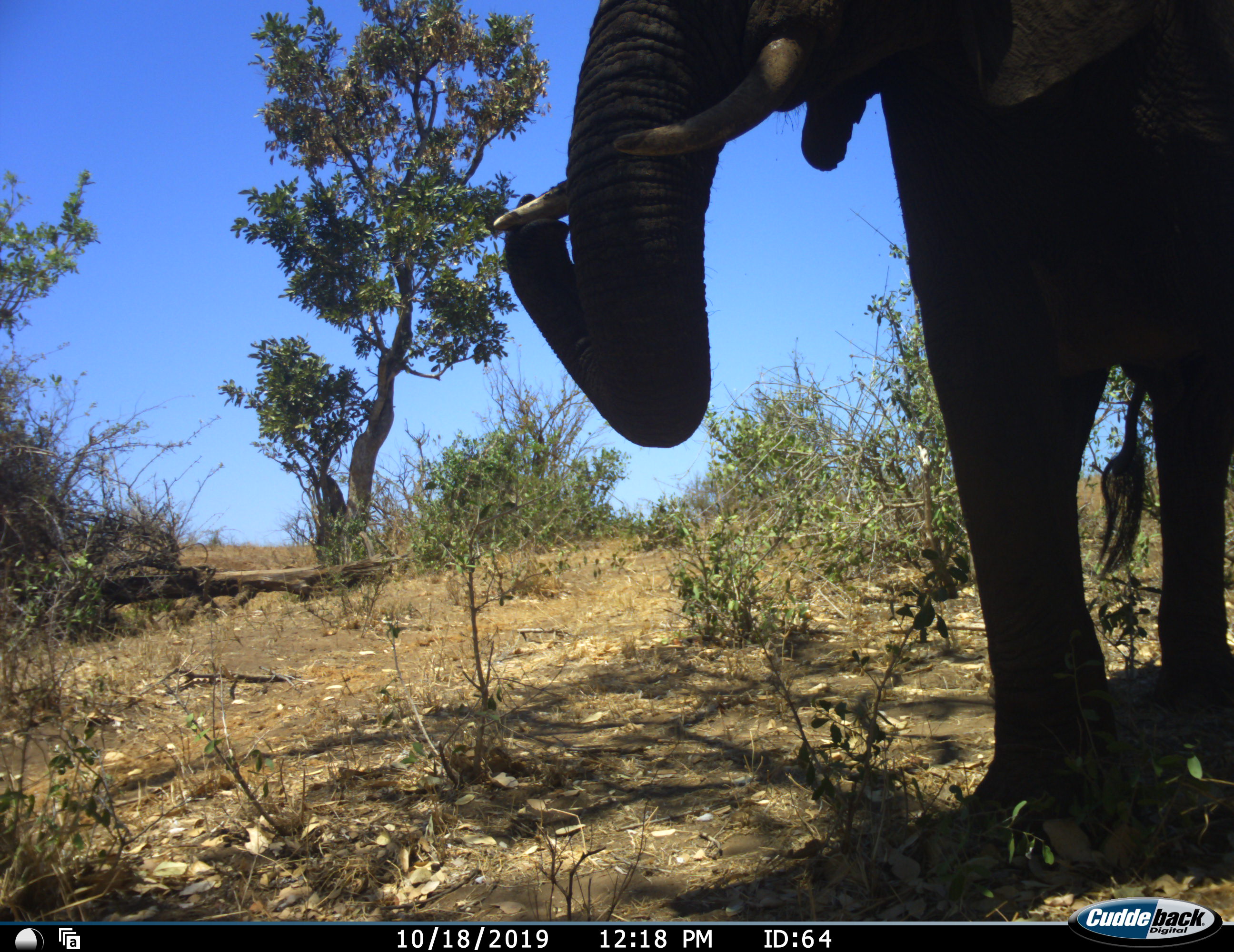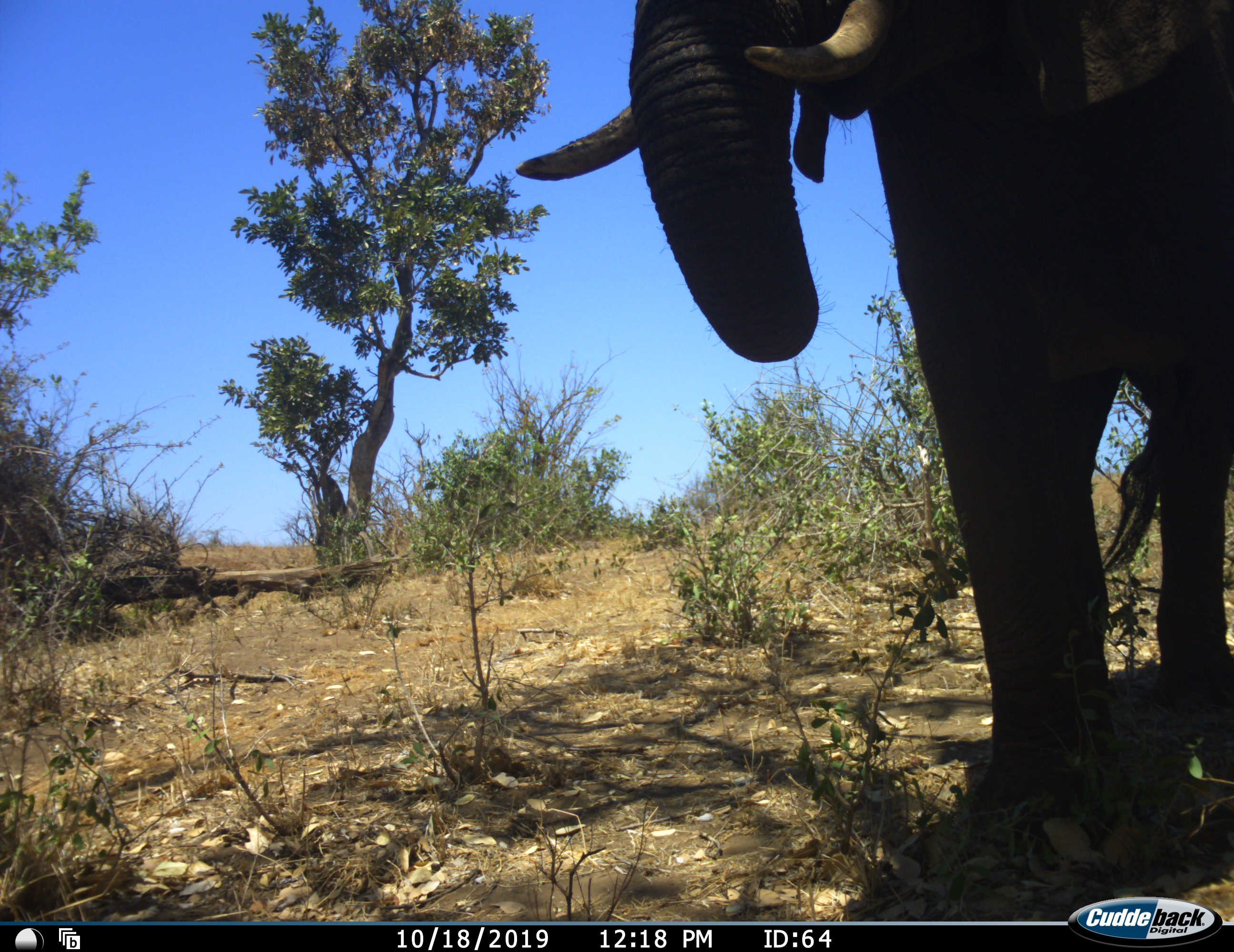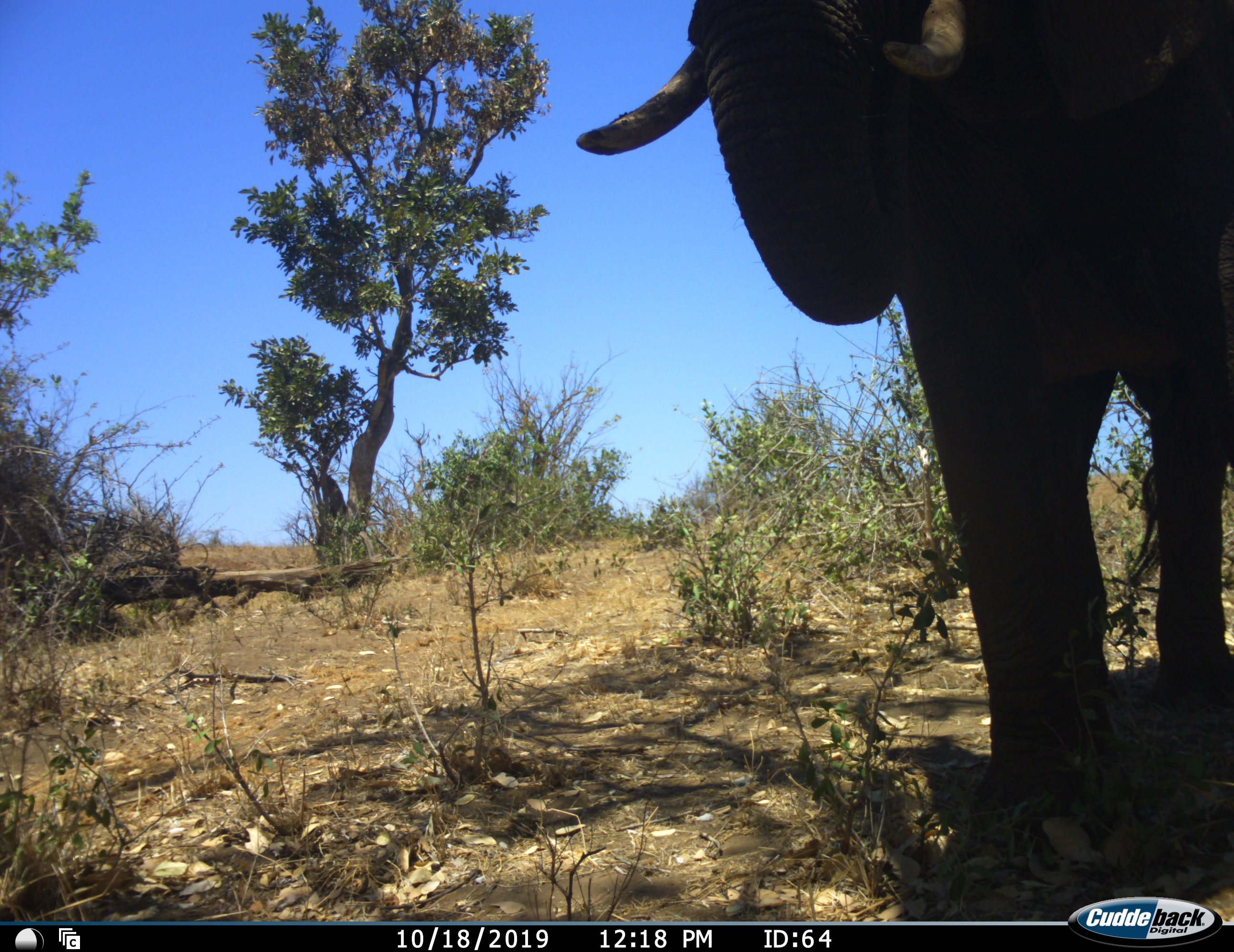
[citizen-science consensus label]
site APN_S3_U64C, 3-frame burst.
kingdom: Animalia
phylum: Chordata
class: Mammalia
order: Proboscidea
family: Elephantidae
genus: Loxodonta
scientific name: Loxodonta africana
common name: african bush elephant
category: elephant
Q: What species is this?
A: Elephant (african bush elephant) (Loxodonta africana).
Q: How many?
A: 1.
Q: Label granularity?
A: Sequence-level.